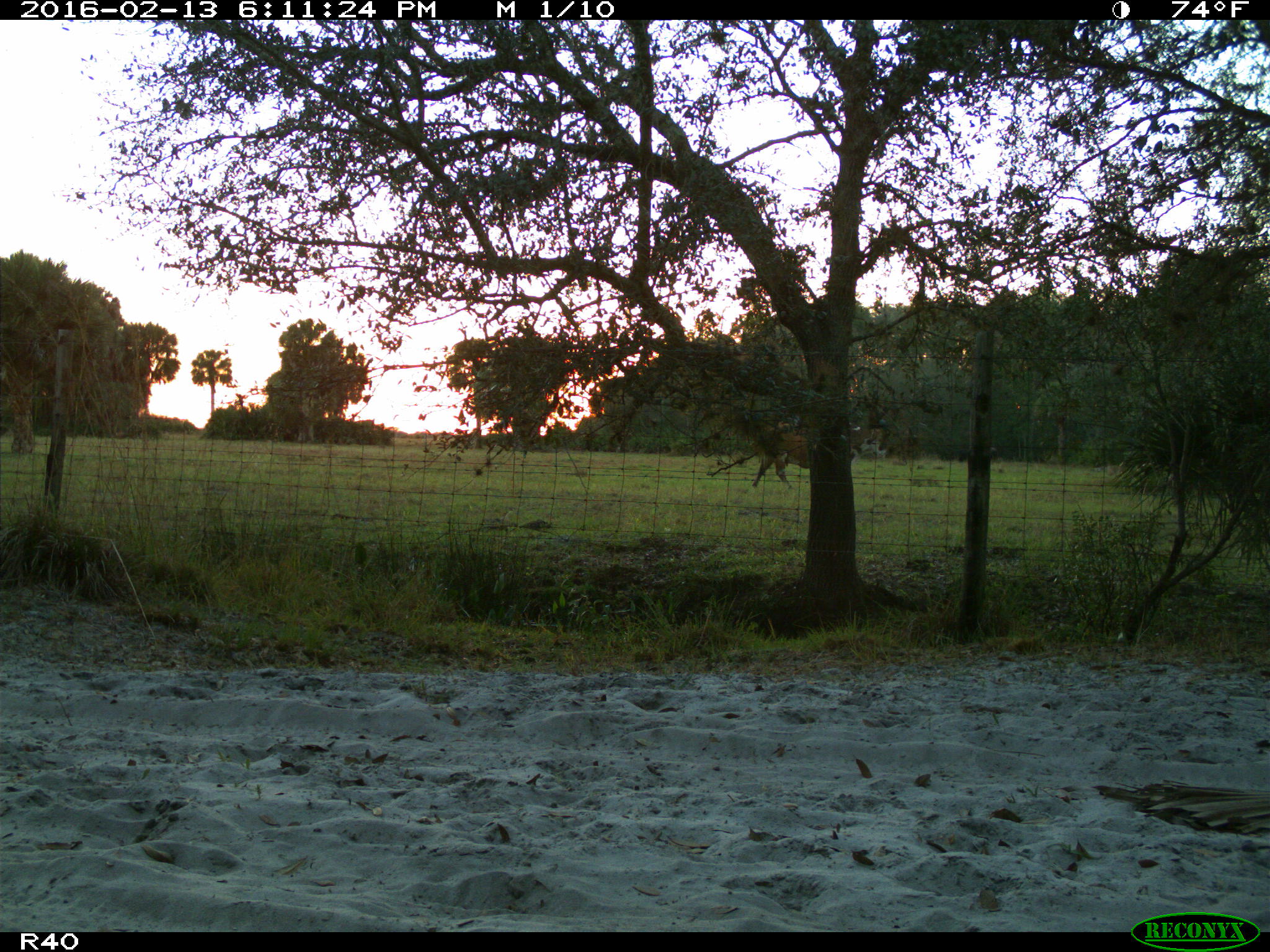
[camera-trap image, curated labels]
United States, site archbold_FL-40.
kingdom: Animalia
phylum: Chordata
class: Mammalia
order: Artiodactyla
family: Bovidae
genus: Bos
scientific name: Bos taurus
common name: domestic cow